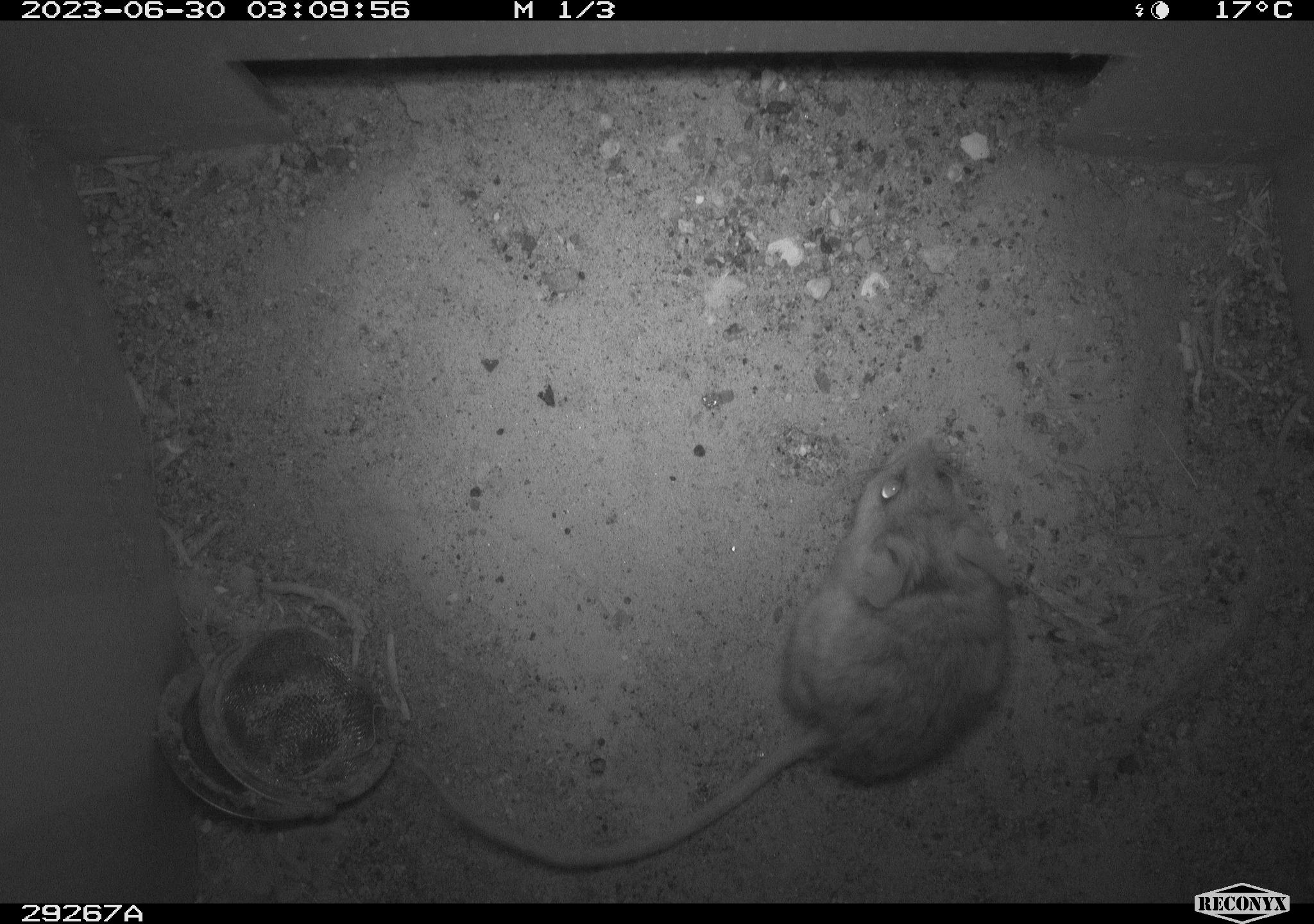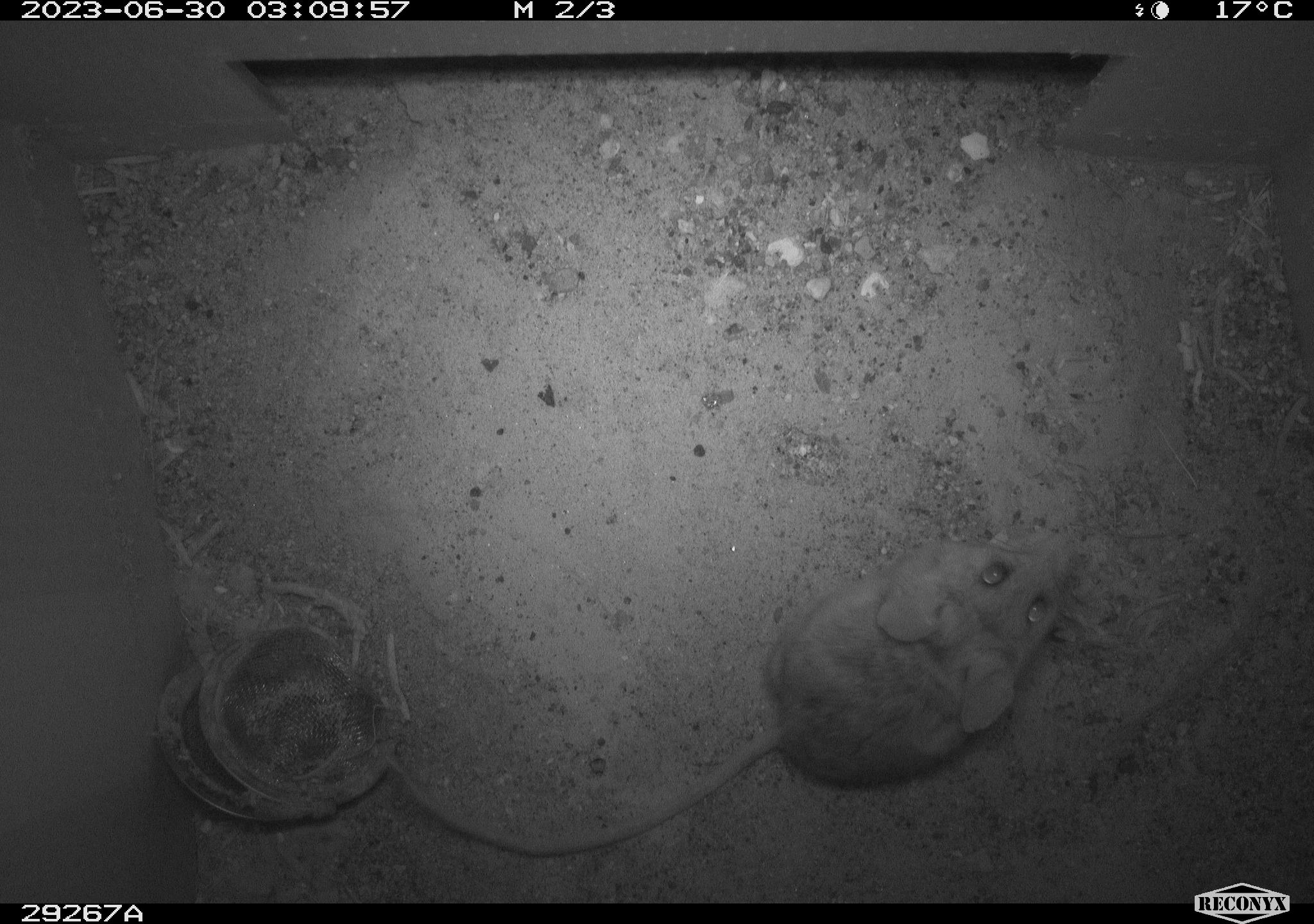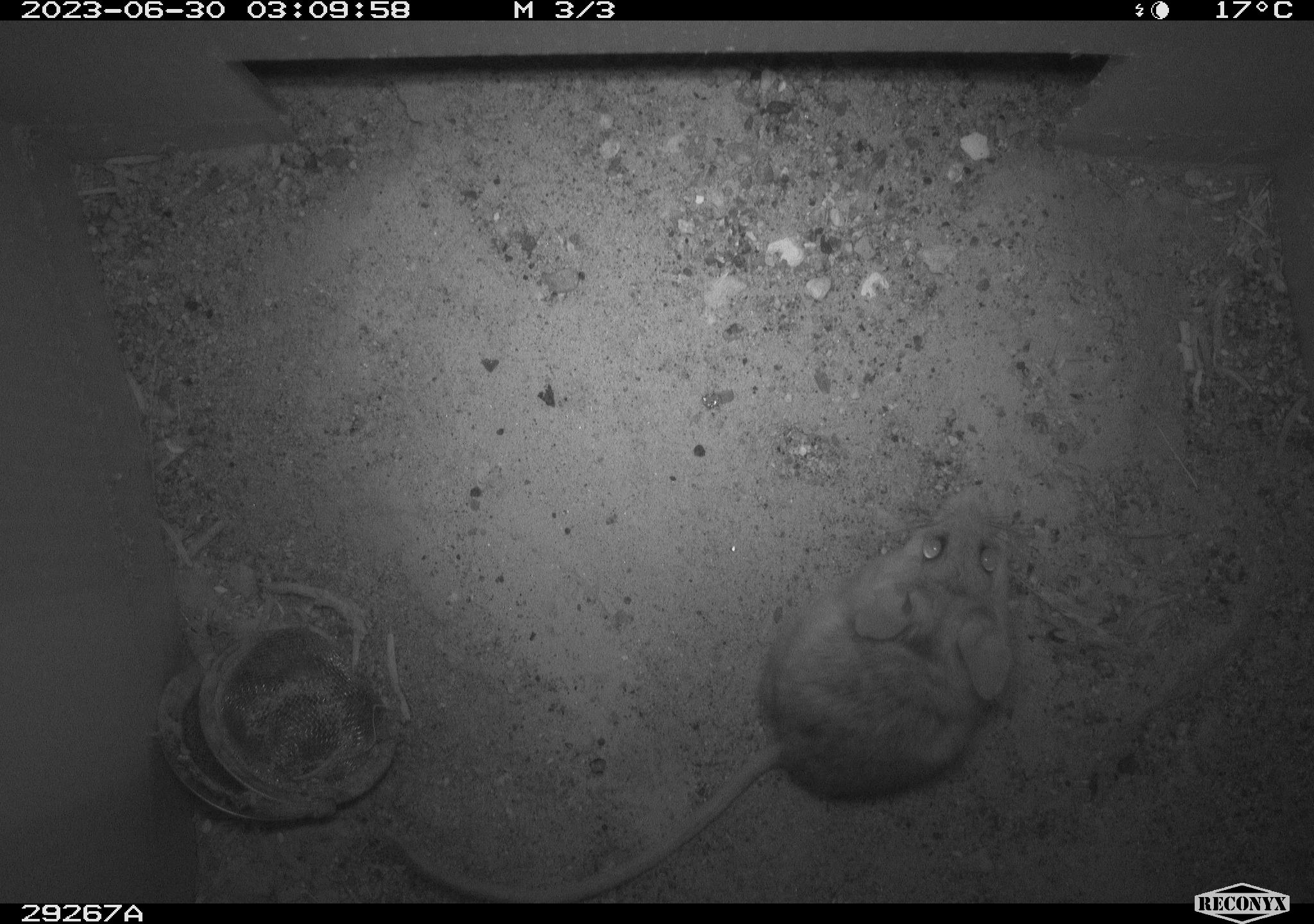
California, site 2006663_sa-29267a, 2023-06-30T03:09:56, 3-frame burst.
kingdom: Animalia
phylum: Chordata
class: Mammalia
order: Rodentia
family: Cricetidae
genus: Peromyscus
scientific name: Peromyscus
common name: deer mice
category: peromyscus species